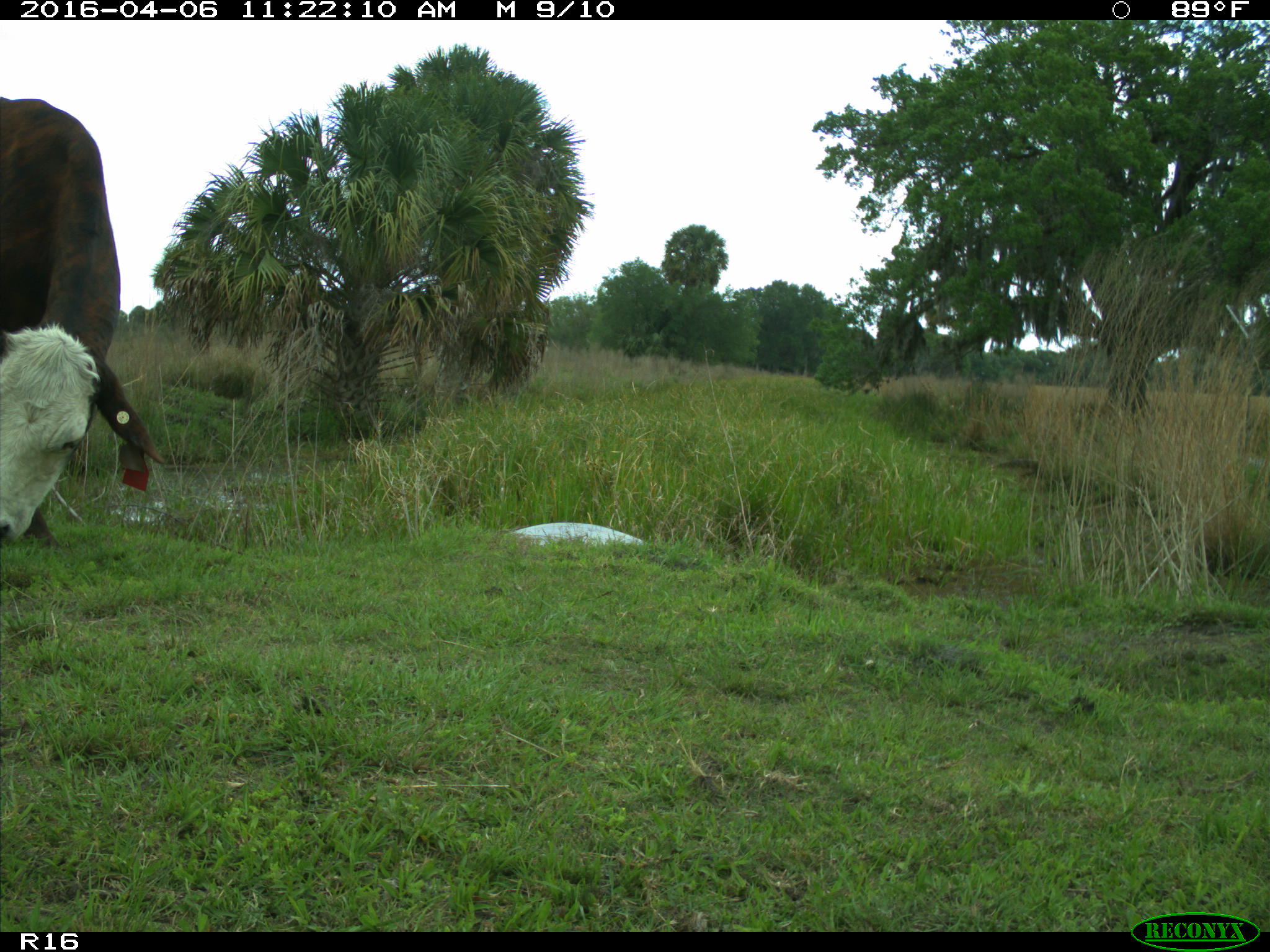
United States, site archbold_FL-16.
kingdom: Animalia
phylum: Chordata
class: Mammalia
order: Artiodactyla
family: Bovidae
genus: Bos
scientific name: Bos taurus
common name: domestic cow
Bos taurus (domestic cow).